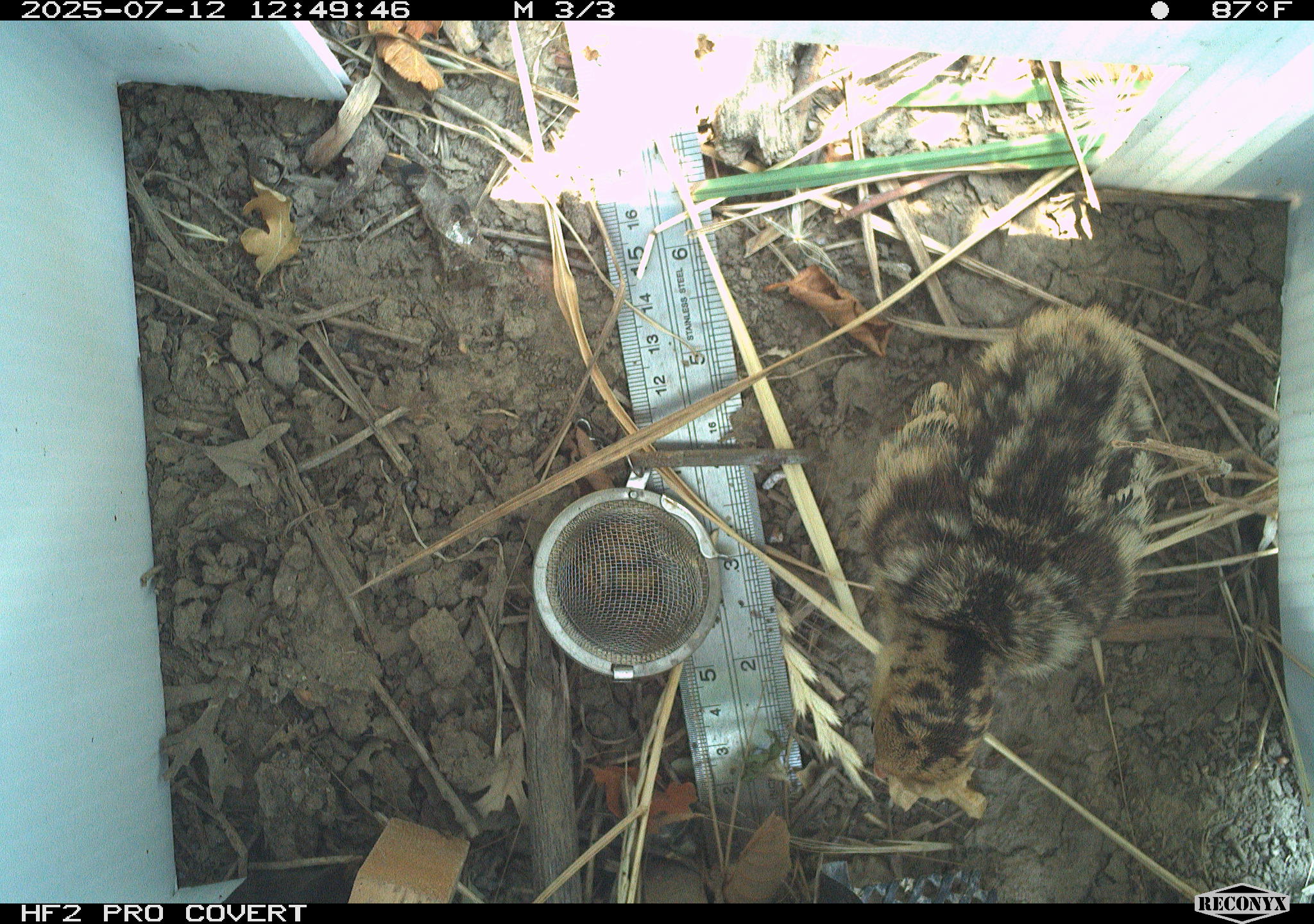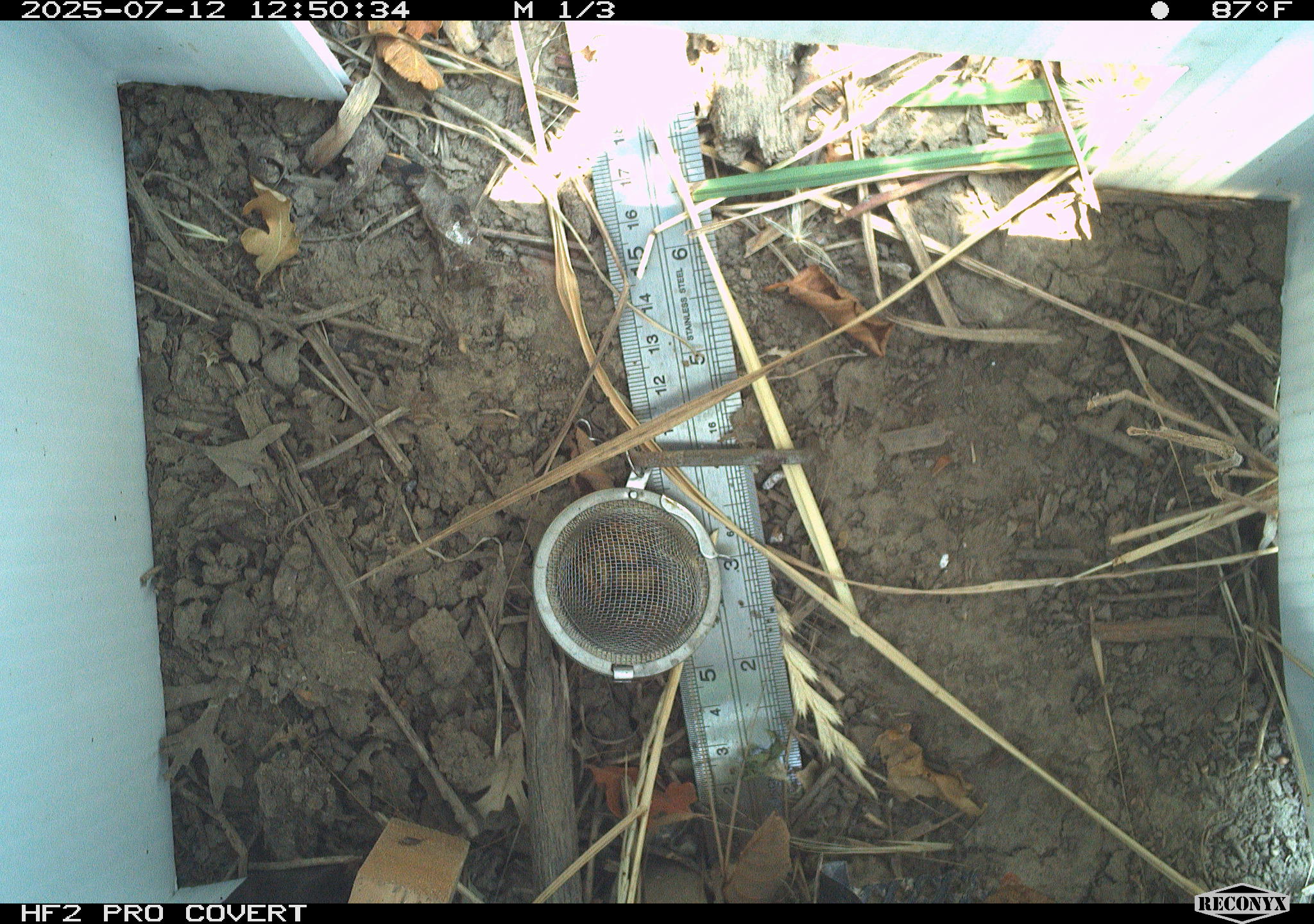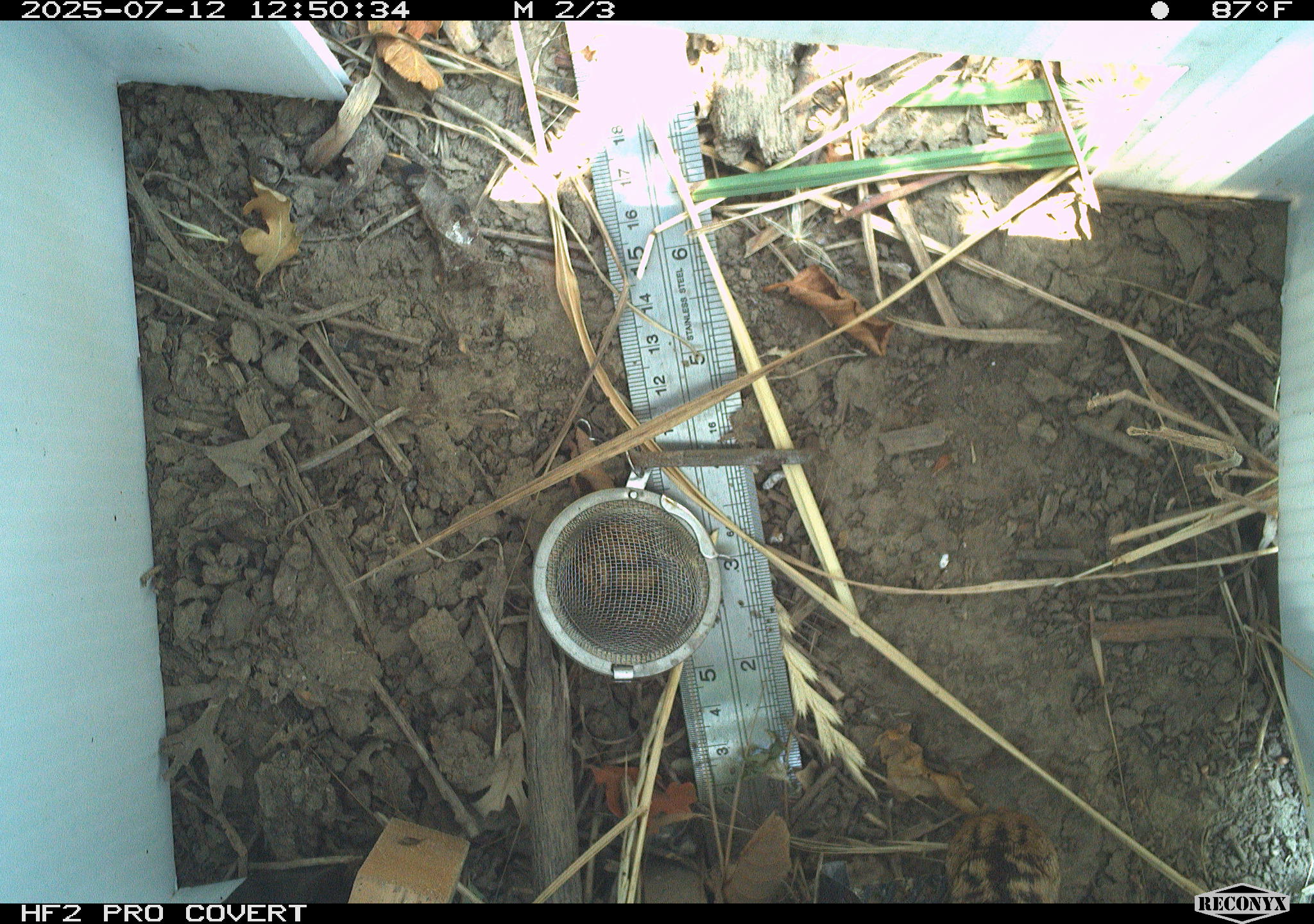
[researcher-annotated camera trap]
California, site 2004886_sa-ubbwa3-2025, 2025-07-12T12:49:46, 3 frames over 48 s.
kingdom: Animalia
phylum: Chordata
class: Aves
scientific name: Aves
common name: bird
Bird (Aves).